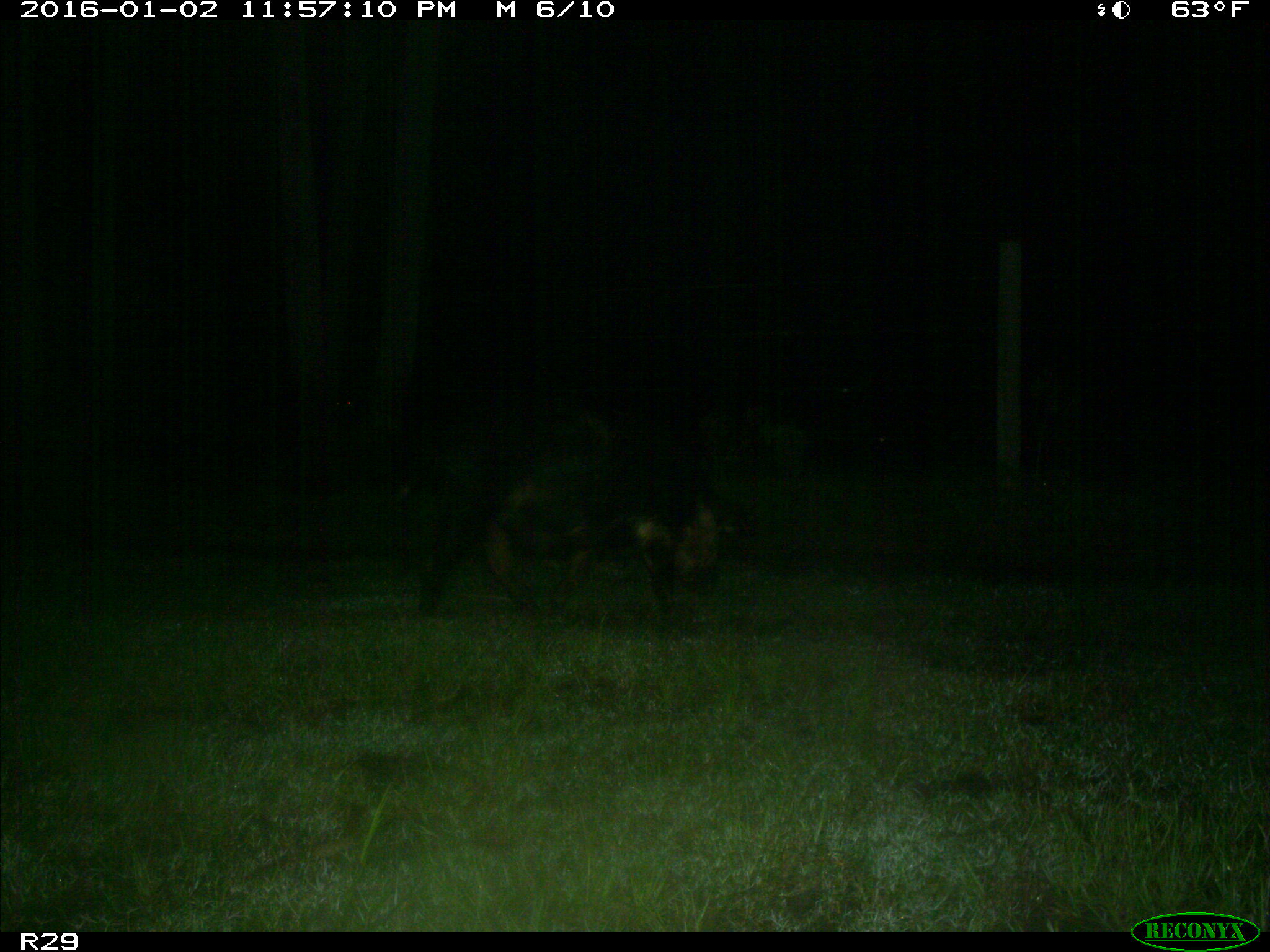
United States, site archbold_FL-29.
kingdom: Animalia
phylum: Chordata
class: Mammalia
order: Artiodactyla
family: Suidae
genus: Sus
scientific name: Sus scrofa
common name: wild boar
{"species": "Sus scrofa (wild boar)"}